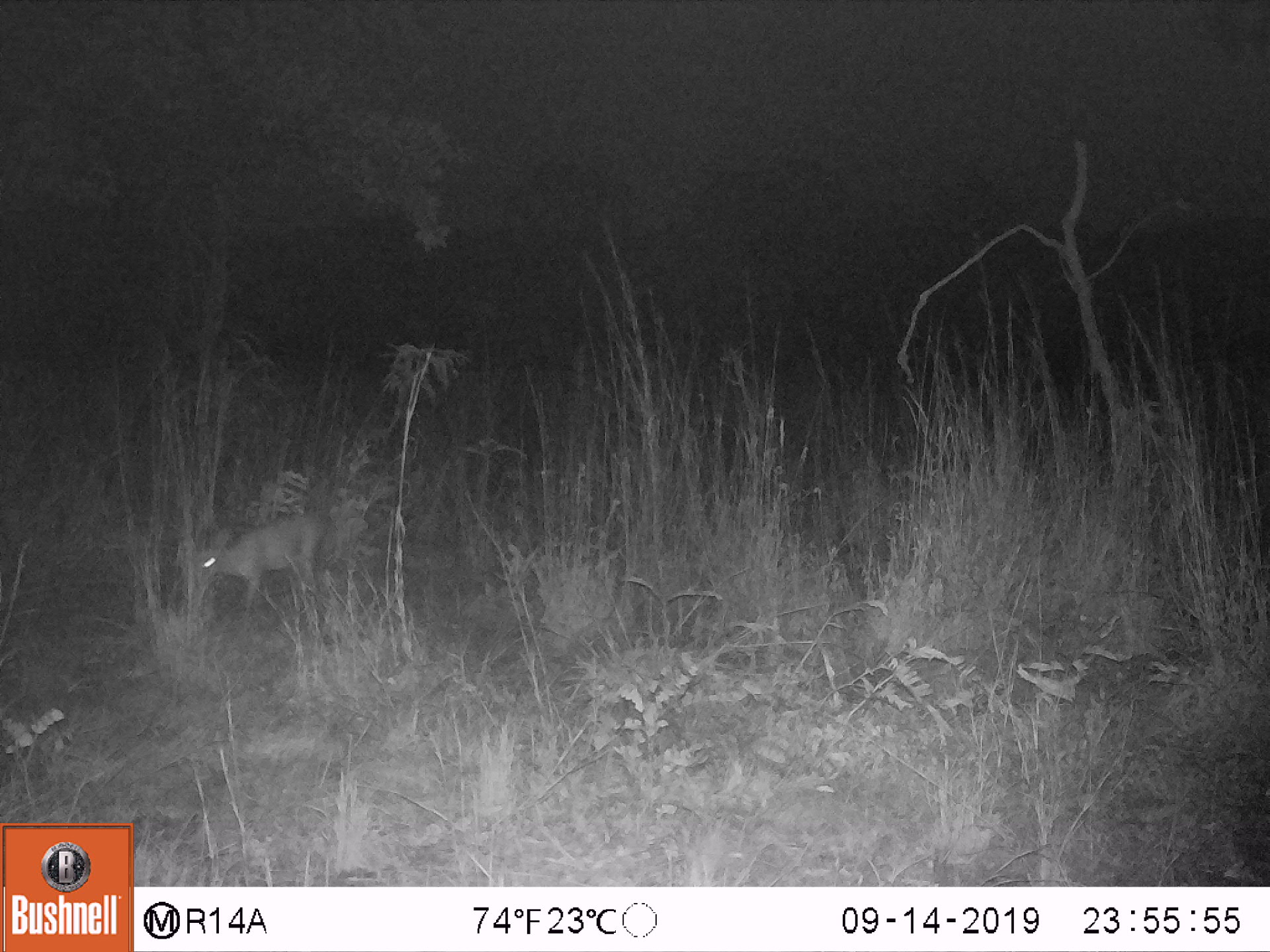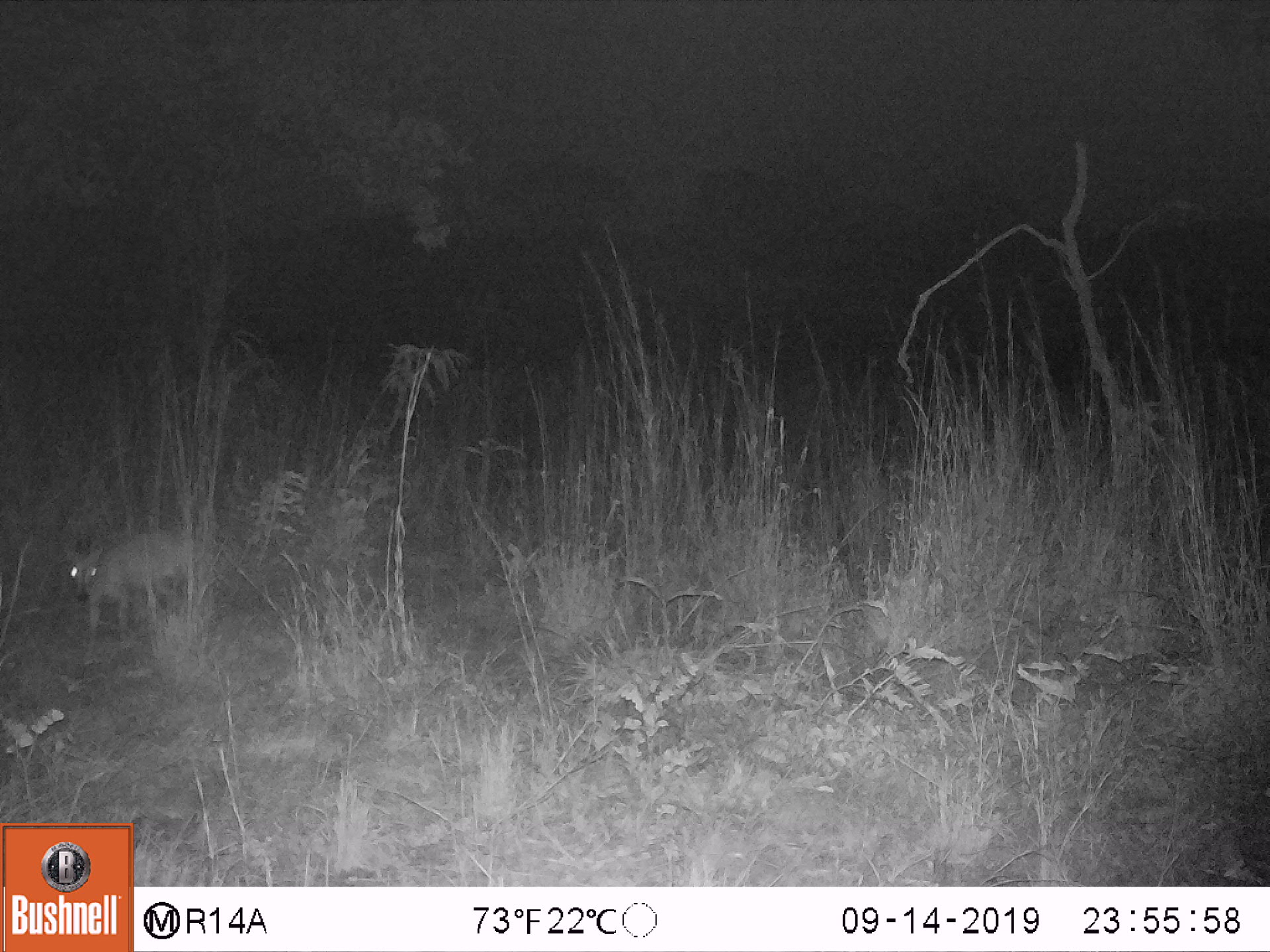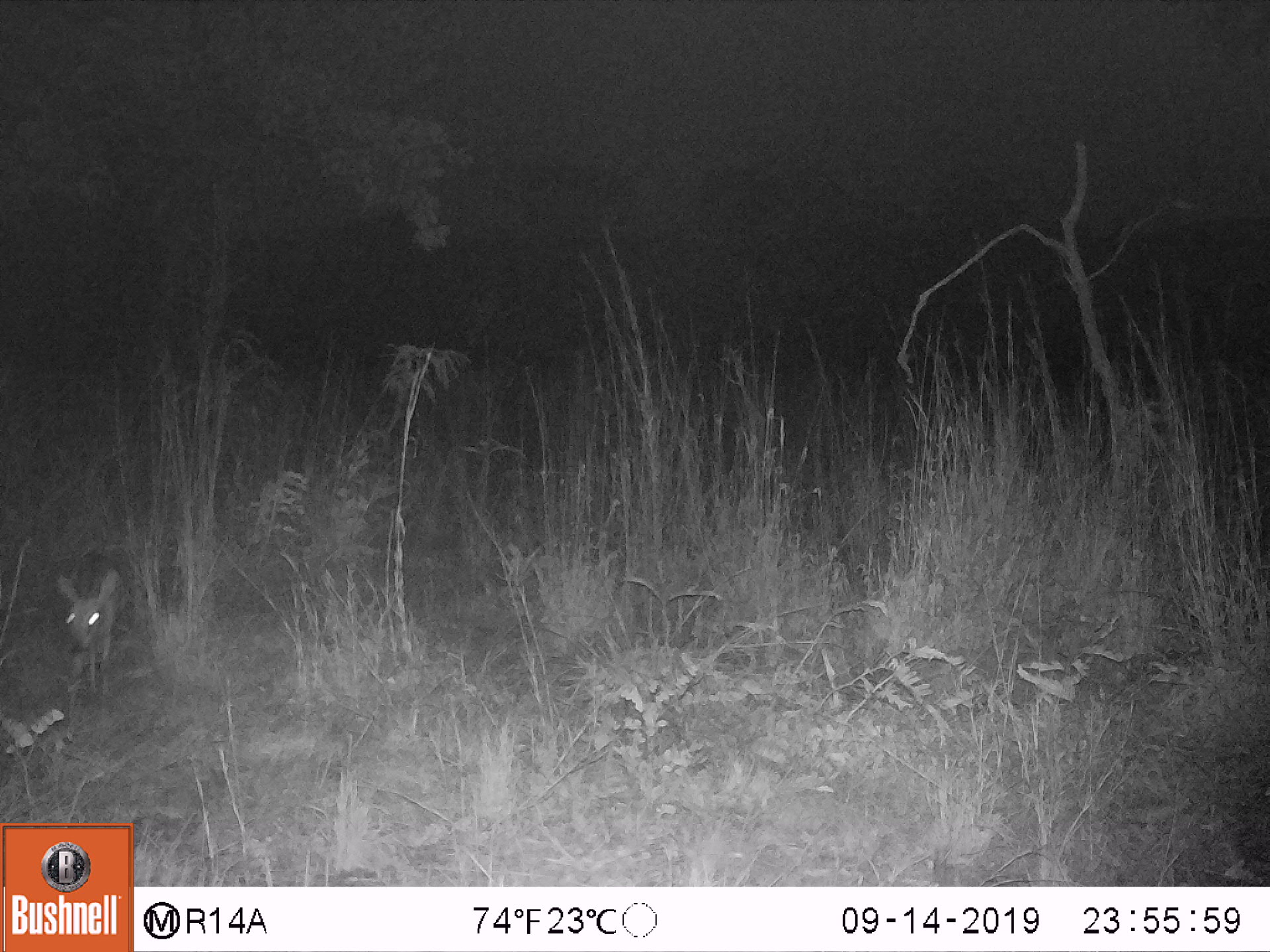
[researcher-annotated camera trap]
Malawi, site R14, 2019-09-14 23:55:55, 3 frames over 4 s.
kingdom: Animalia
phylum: Chordata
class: Mammalia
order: Artiodactyla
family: Bovidae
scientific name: Antilopinae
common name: small antelope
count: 1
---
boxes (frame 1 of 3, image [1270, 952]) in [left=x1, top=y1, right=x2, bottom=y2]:
small antelope: [left=175, top=496, right=346, bottom=644]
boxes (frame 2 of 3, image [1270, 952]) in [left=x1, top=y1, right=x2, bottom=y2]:
small antelope: [left=56, top=514, right=217, bottom=662]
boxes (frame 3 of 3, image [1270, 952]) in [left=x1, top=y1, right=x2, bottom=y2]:
small antelope: [left=52, top=547, right=130, bottom=724]